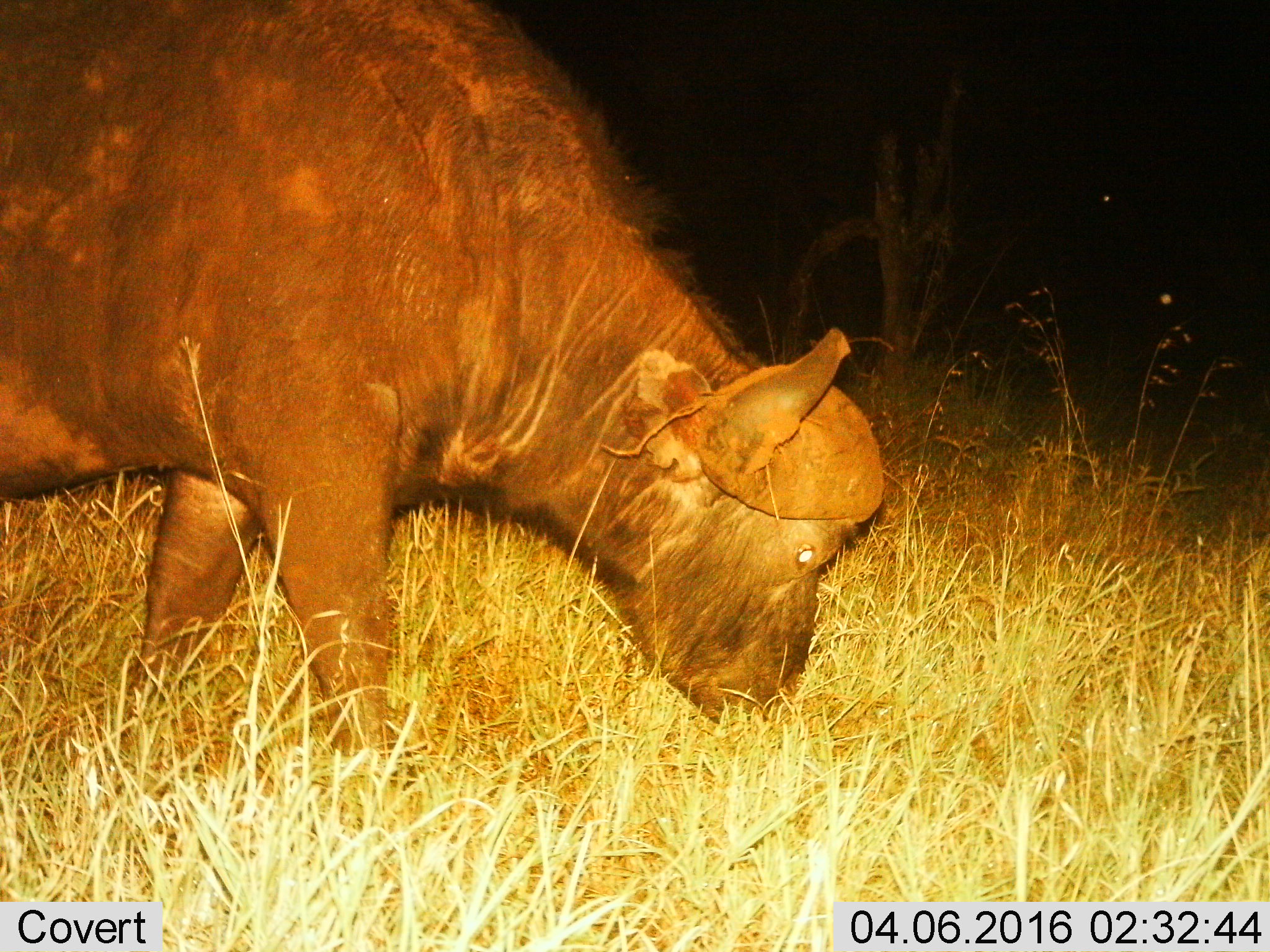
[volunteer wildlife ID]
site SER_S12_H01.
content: unidentified animal